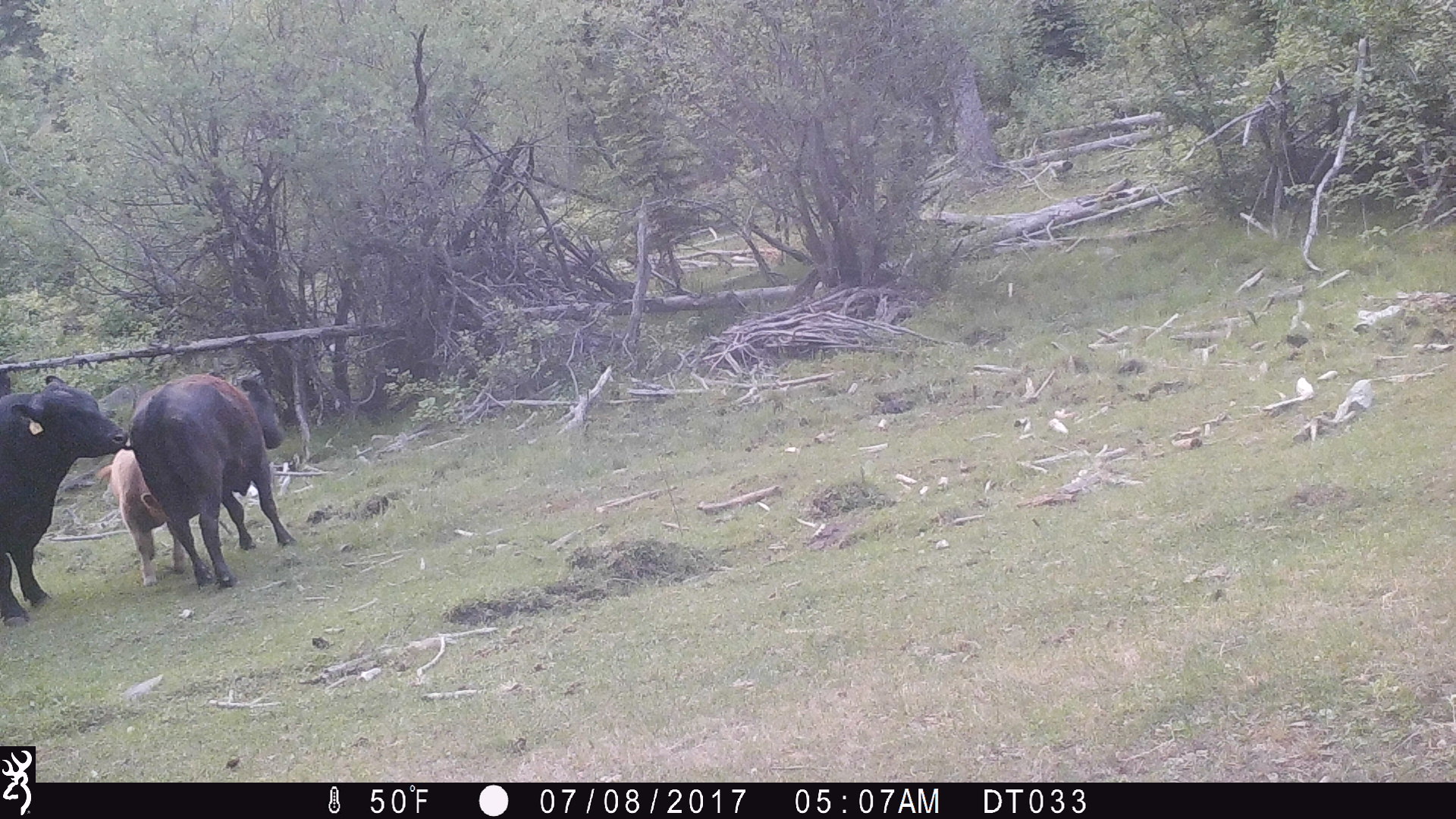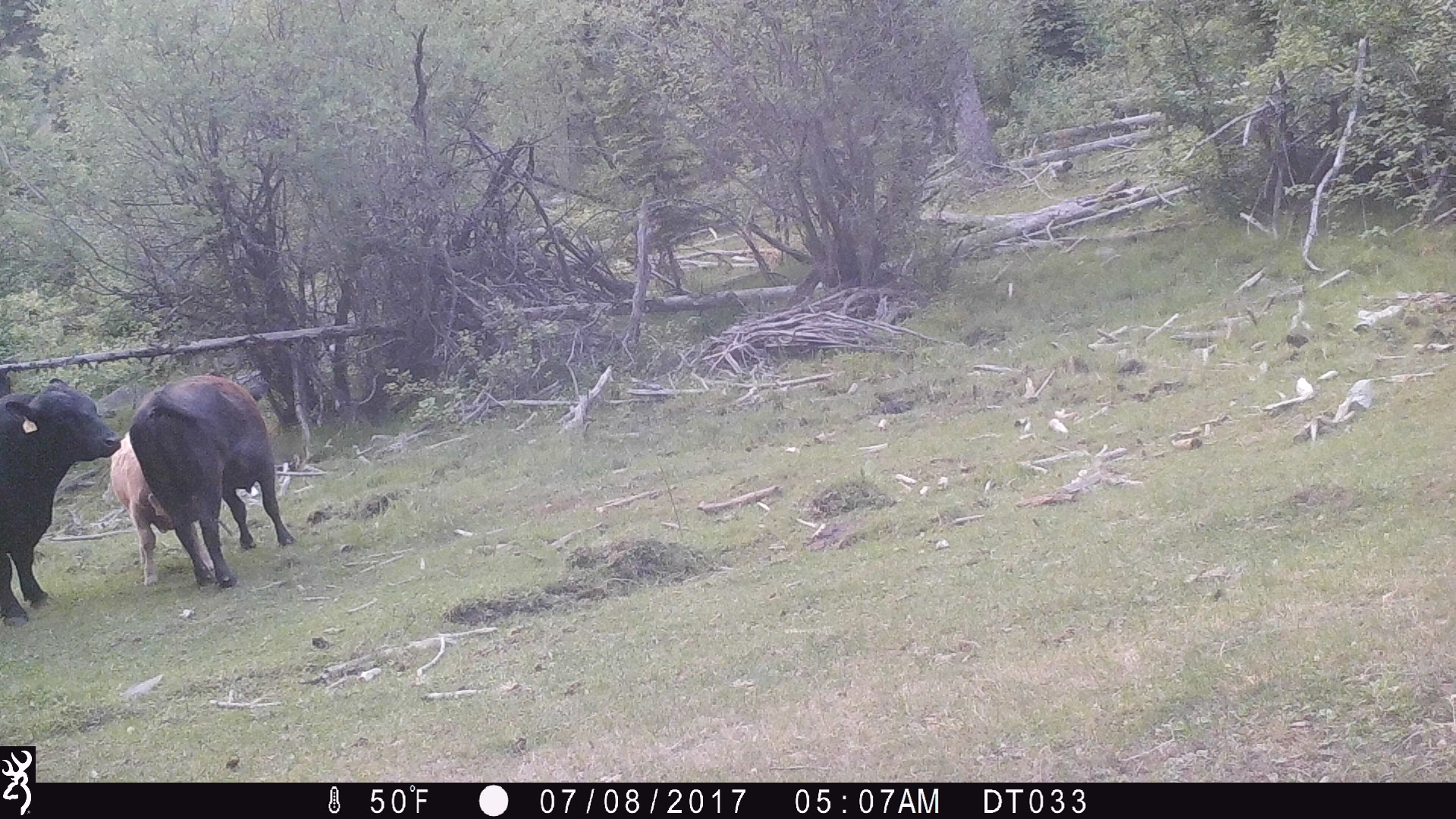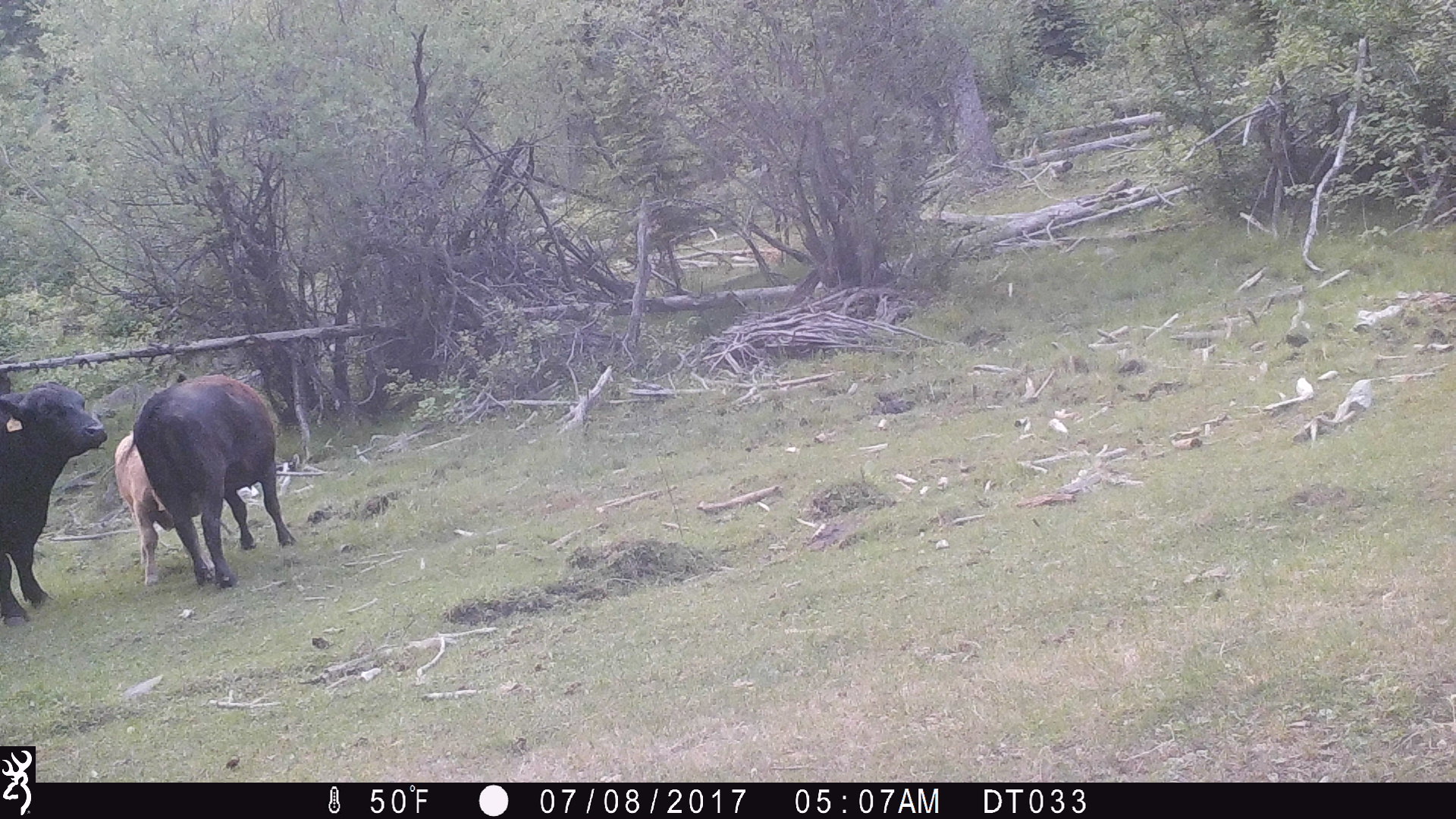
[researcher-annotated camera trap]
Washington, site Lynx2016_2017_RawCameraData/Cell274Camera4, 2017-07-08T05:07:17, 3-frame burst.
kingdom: Animalia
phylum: Chordata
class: Mammalia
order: Artiodactyla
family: Bovidae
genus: Bos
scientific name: Bos taurus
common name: domestic cattle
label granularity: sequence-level